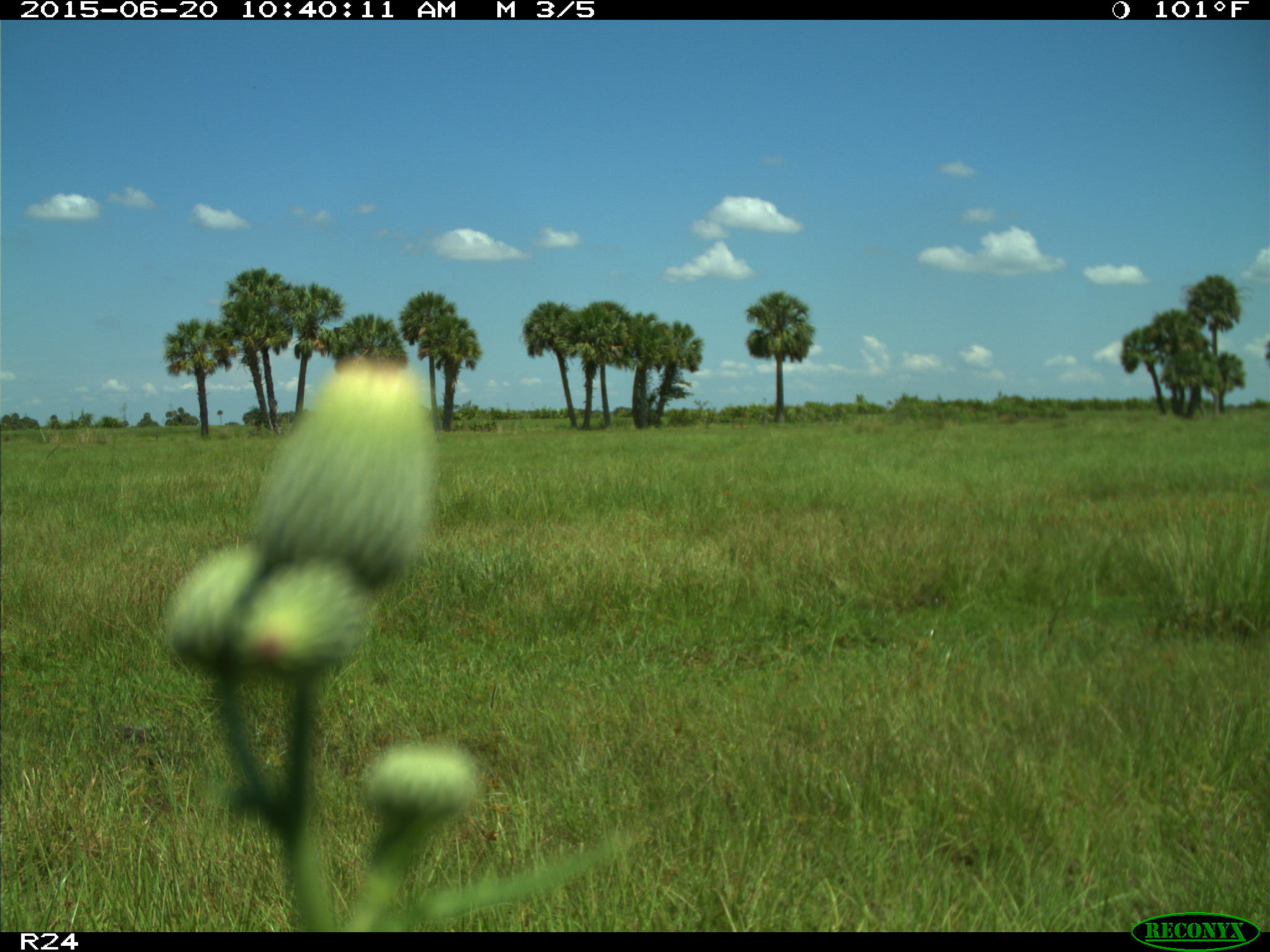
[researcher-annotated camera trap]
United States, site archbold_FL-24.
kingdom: Animalia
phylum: Chordata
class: Mammalia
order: Artiodactyla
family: Bovidae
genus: Bos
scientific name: Bos taurus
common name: domestic cow